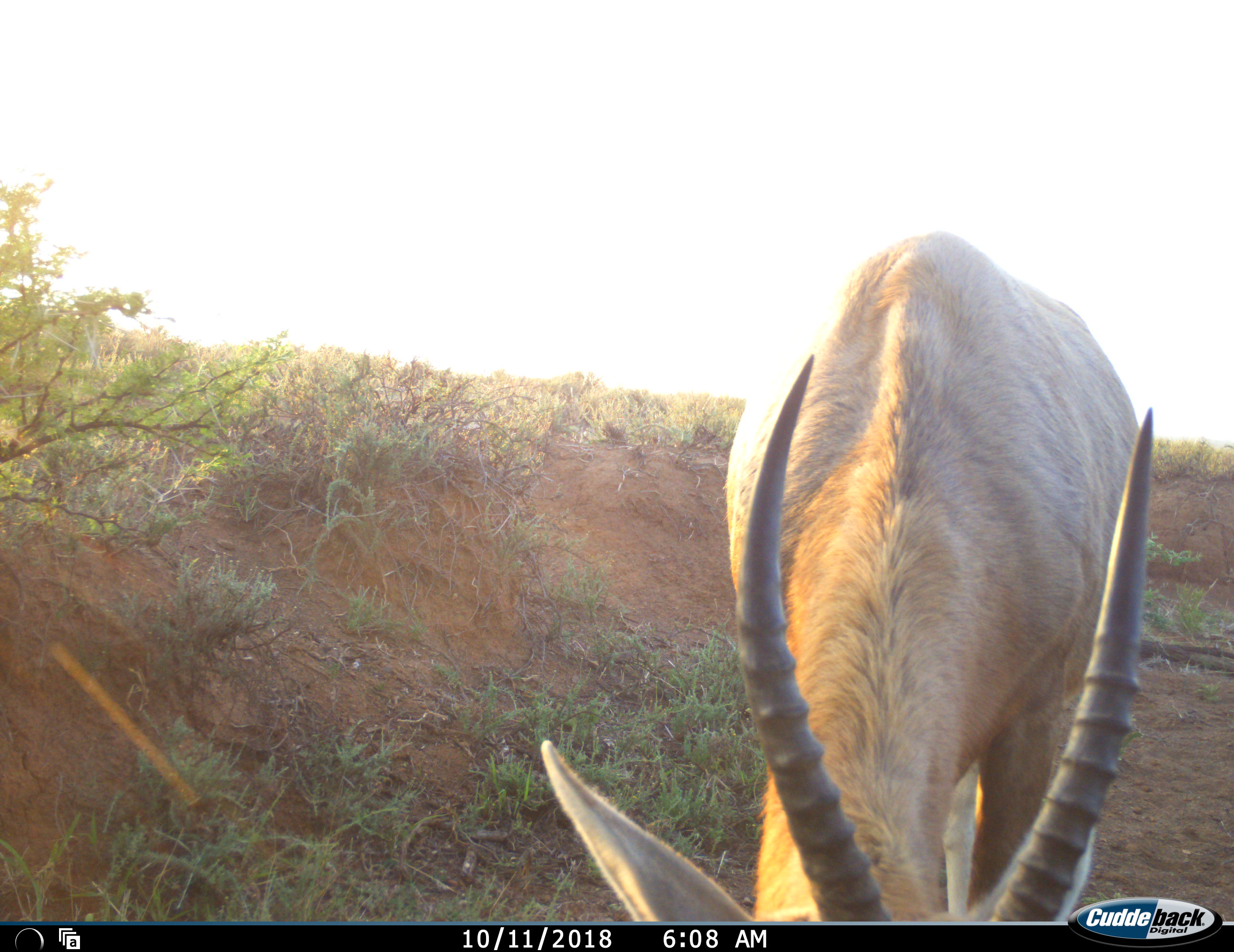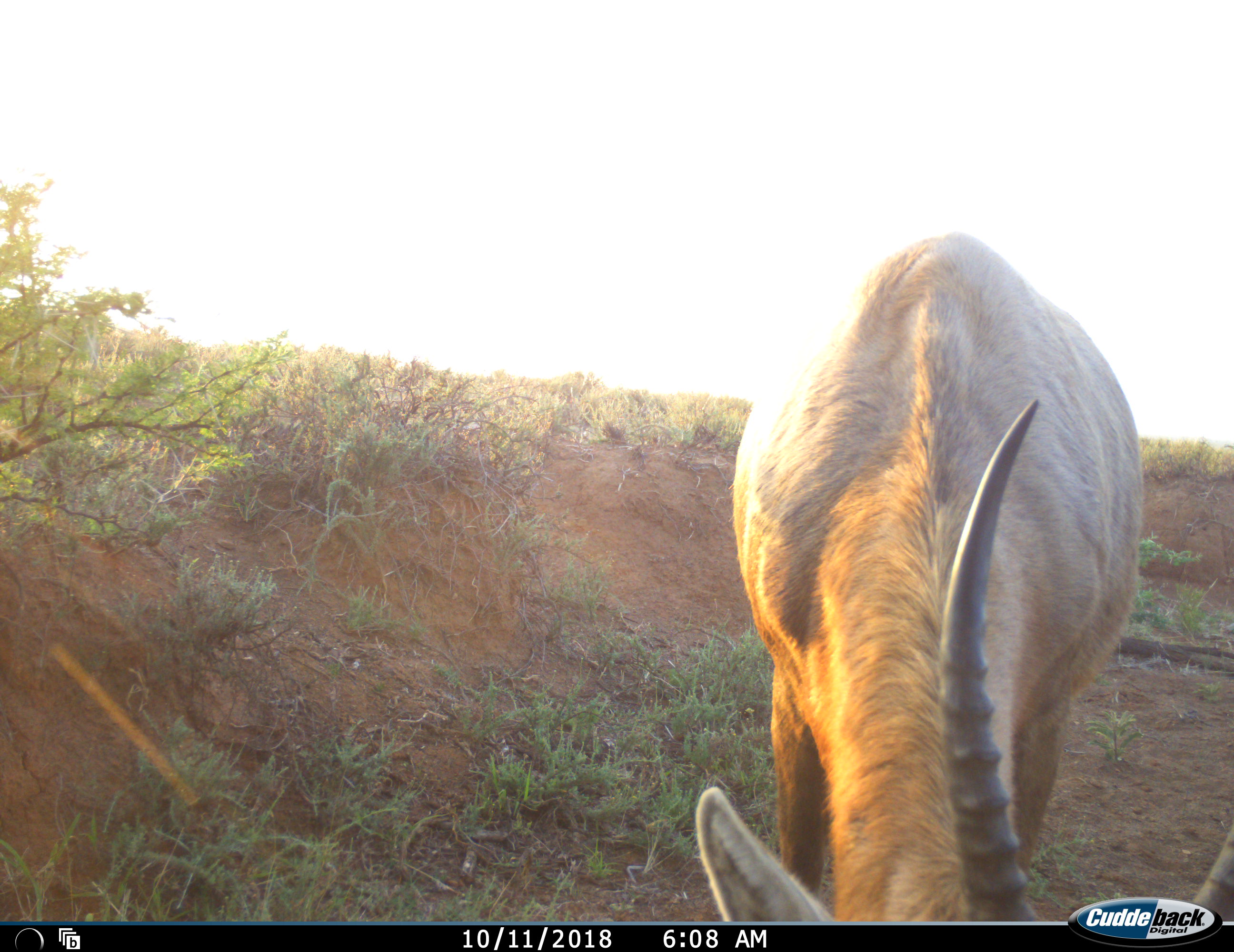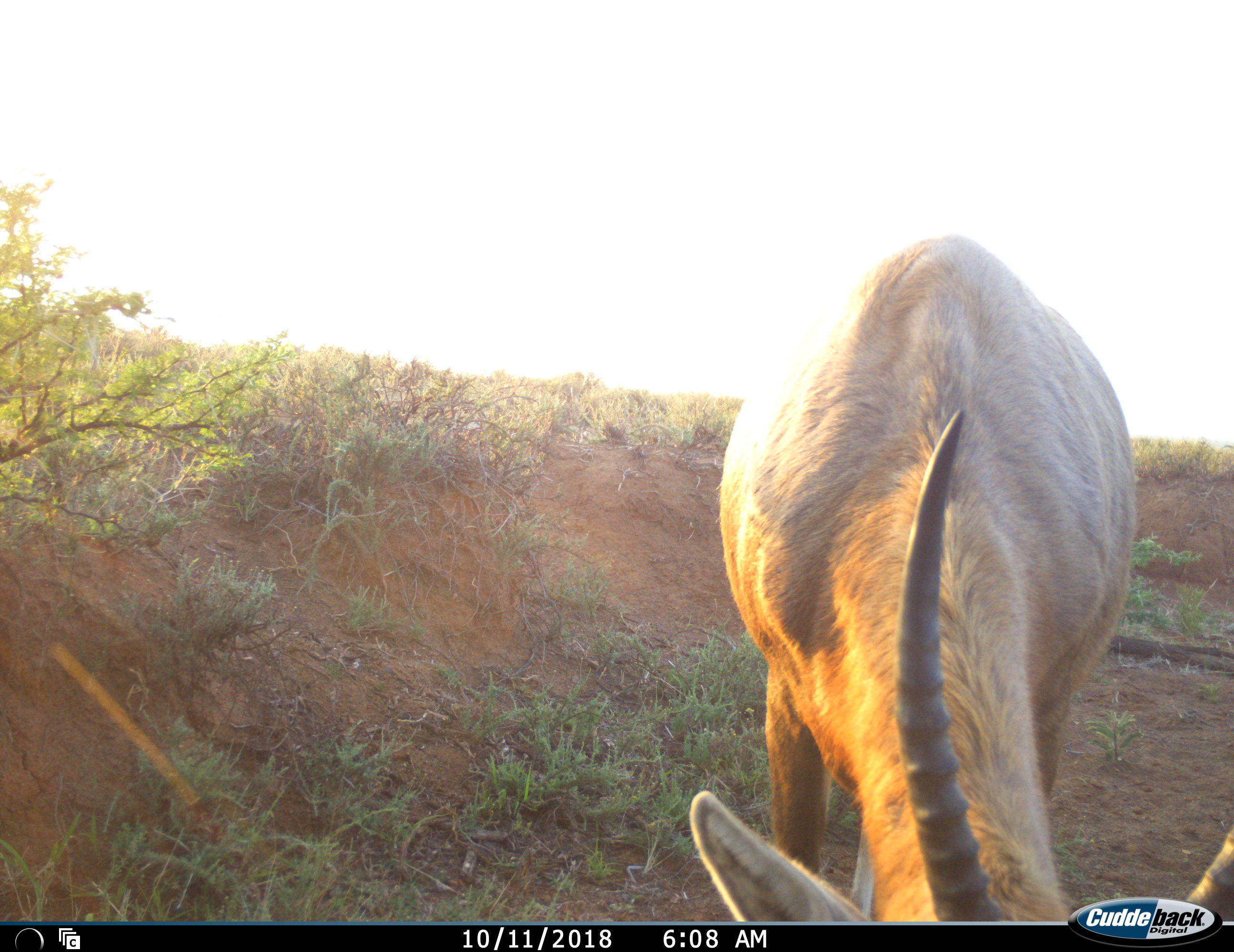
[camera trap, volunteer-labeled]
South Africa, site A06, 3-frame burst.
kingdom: Animalia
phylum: Chordata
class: Mammalia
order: Artiodactyla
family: Bovidae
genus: Damaliscus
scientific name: Damaliscus pygargus phillipsi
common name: blesbok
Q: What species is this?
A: Blesbok (Damaliscus pygargus phillipsi).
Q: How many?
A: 1.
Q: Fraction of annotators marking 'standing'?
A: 29%.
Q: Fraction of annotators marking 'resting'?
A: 0%.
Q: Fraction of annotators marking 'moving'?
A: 0%.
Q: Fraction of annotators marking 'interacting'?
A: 0%.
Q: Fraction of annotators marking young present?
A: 0%.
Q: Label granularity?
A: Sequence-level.